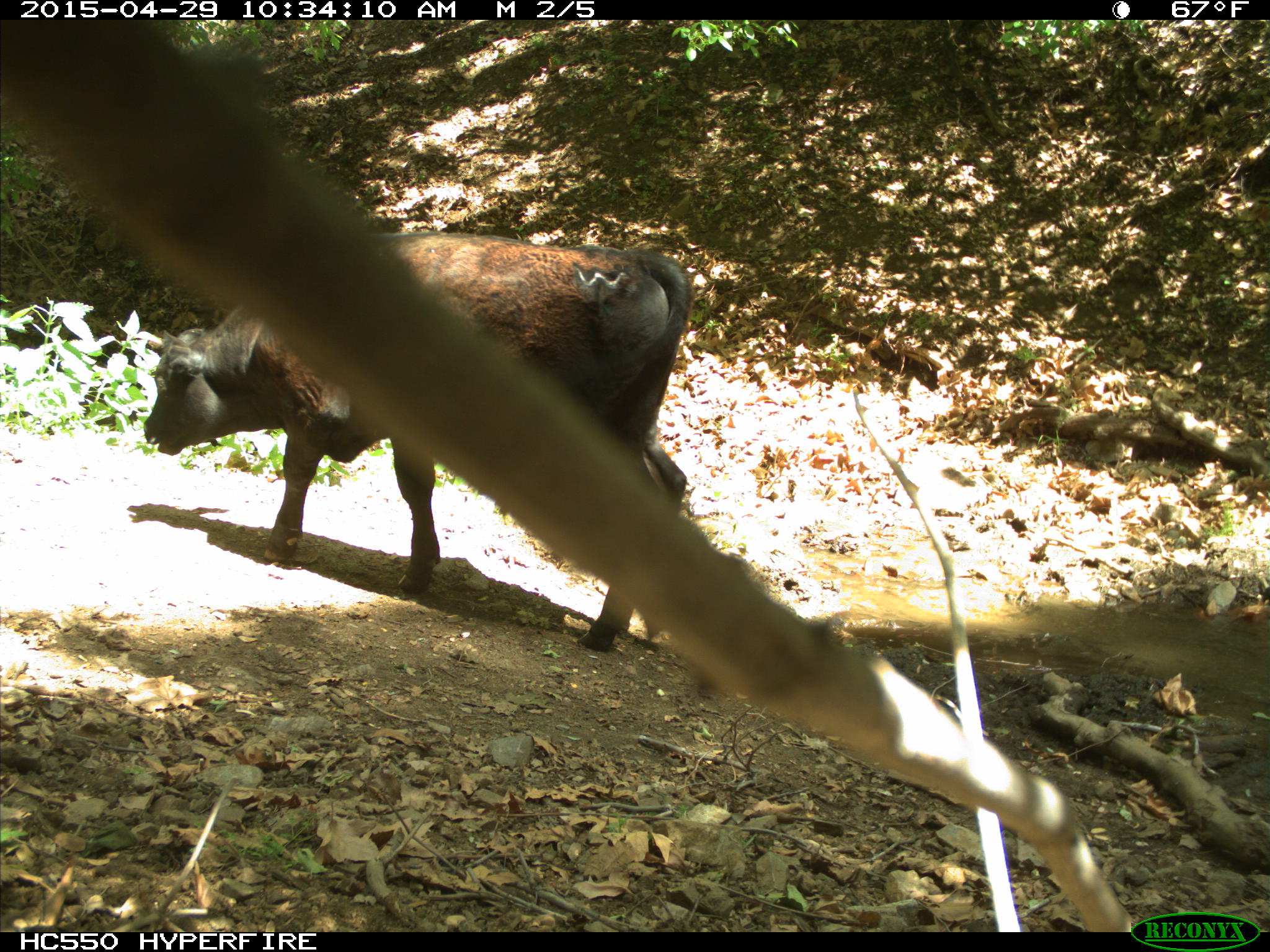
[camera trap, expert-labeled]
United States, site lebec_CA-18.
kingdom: Animalia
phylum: Chordata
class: Mammalia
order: Artiodactyla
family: Bovidae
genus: Bos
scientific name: Bos taurus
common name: domestic cow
Bos taurus (domestic cow).